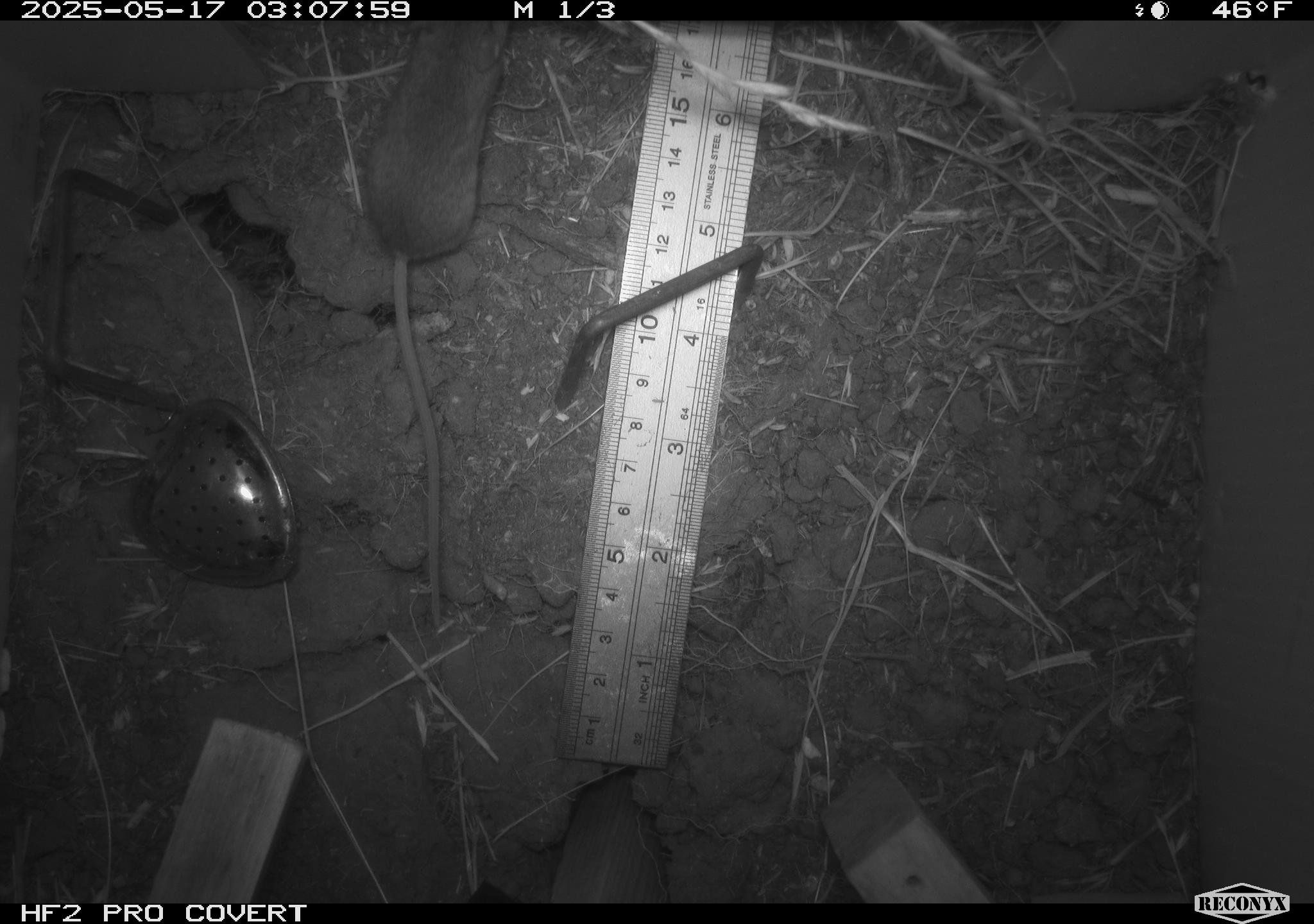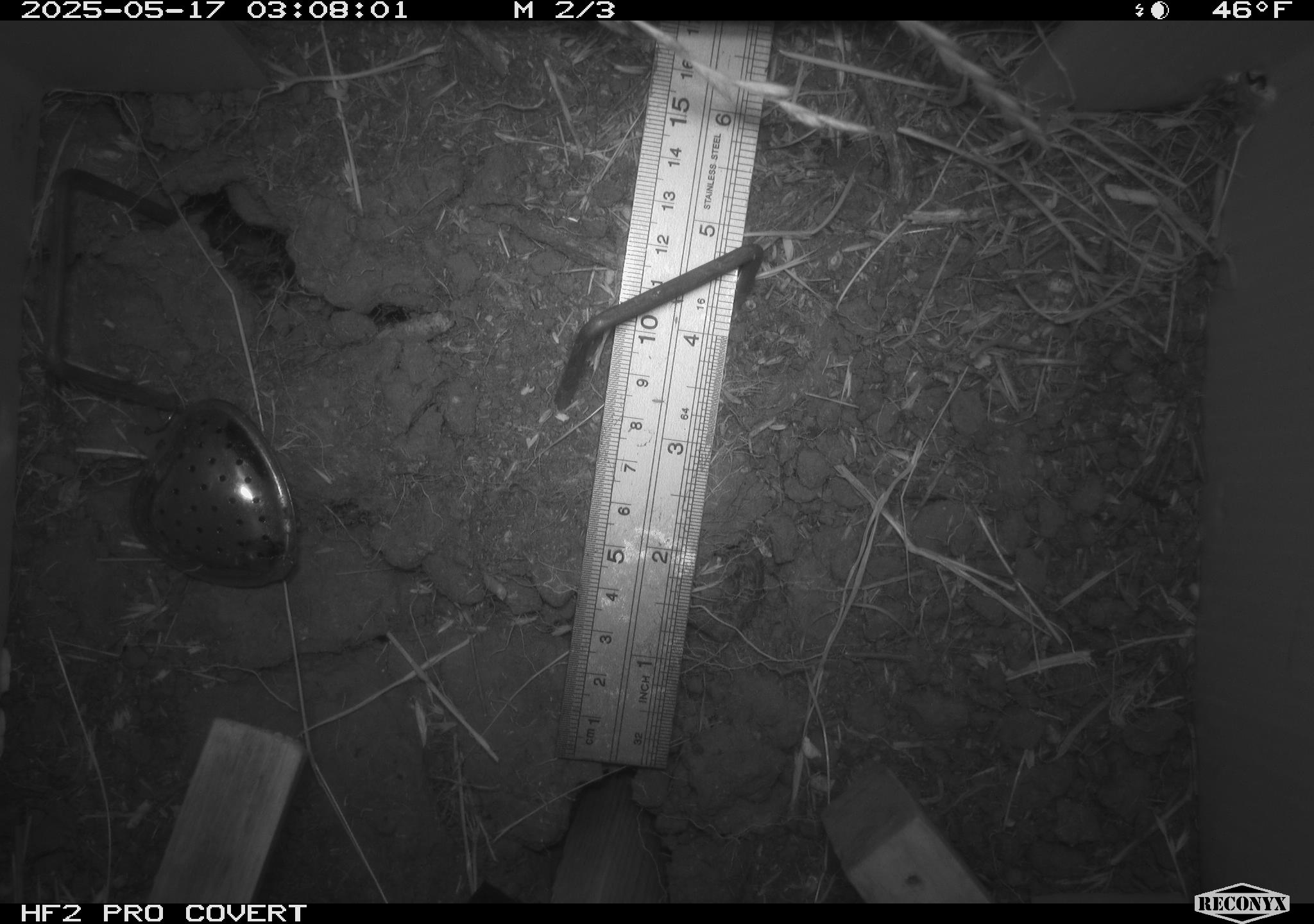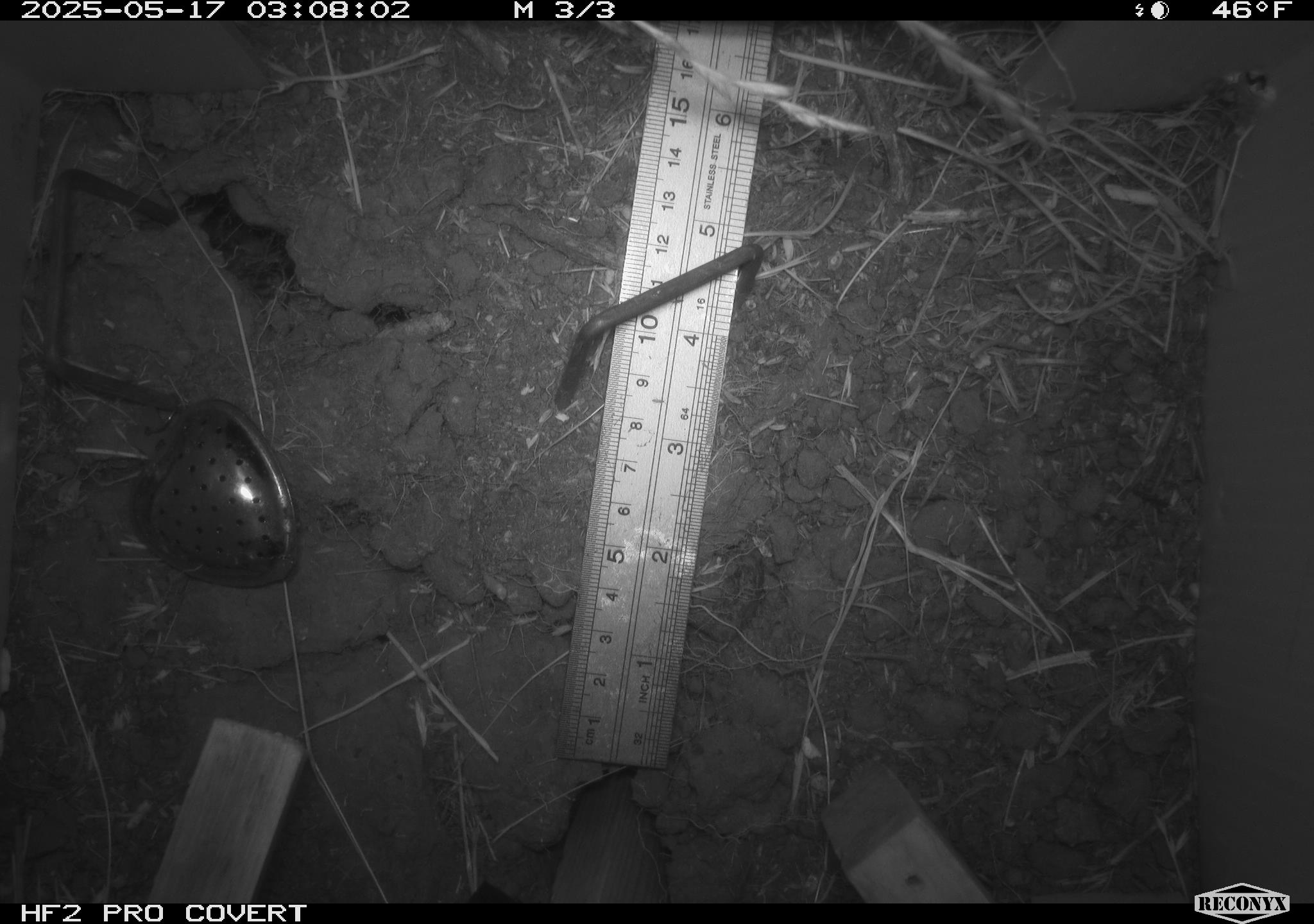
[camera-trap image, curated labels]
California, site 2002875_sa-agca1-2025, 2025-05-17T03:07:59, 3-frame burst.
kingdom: Animalia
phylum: Chordata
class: Mammalia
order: Rodentia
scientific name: Rodentia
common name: rodent